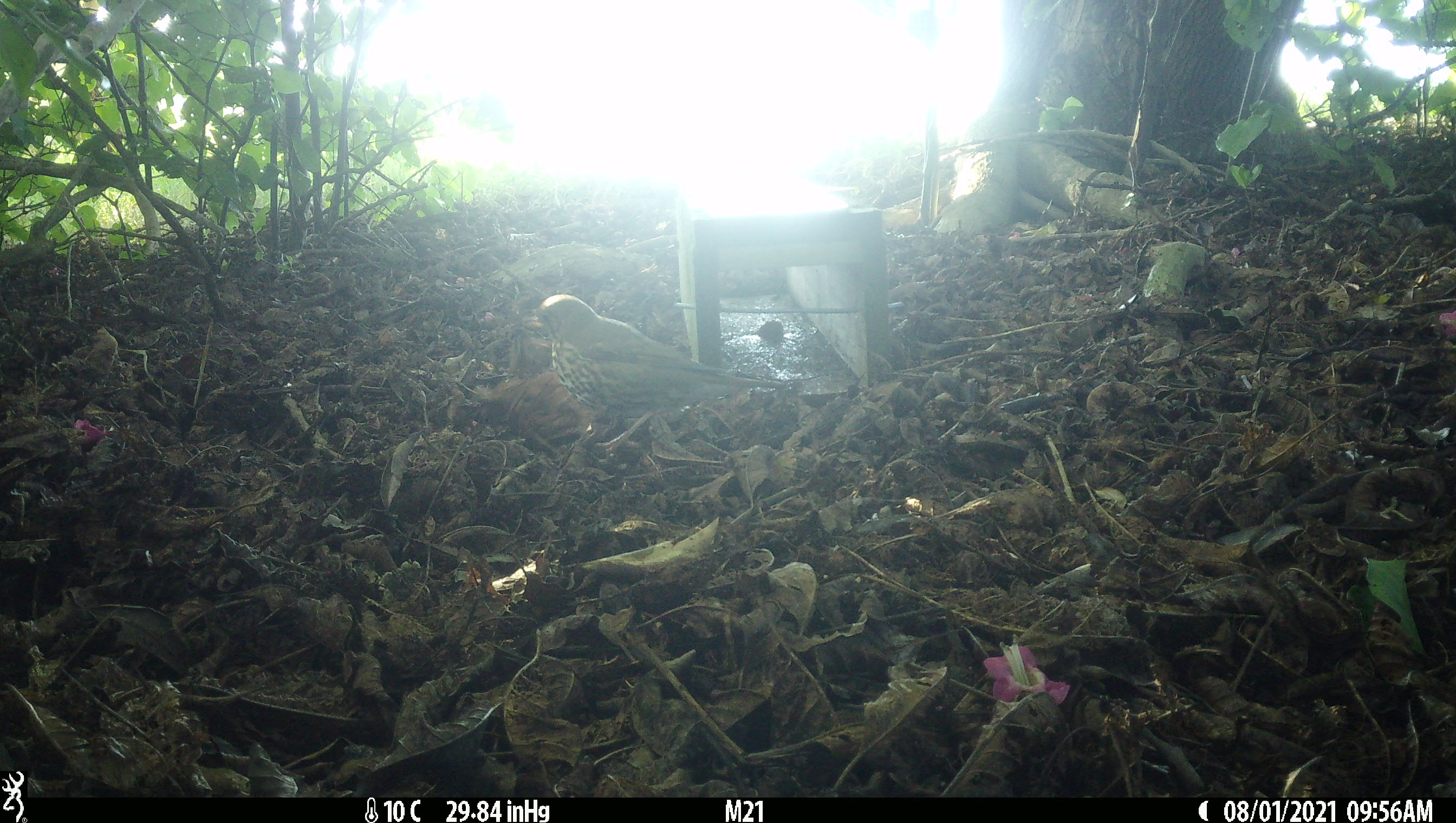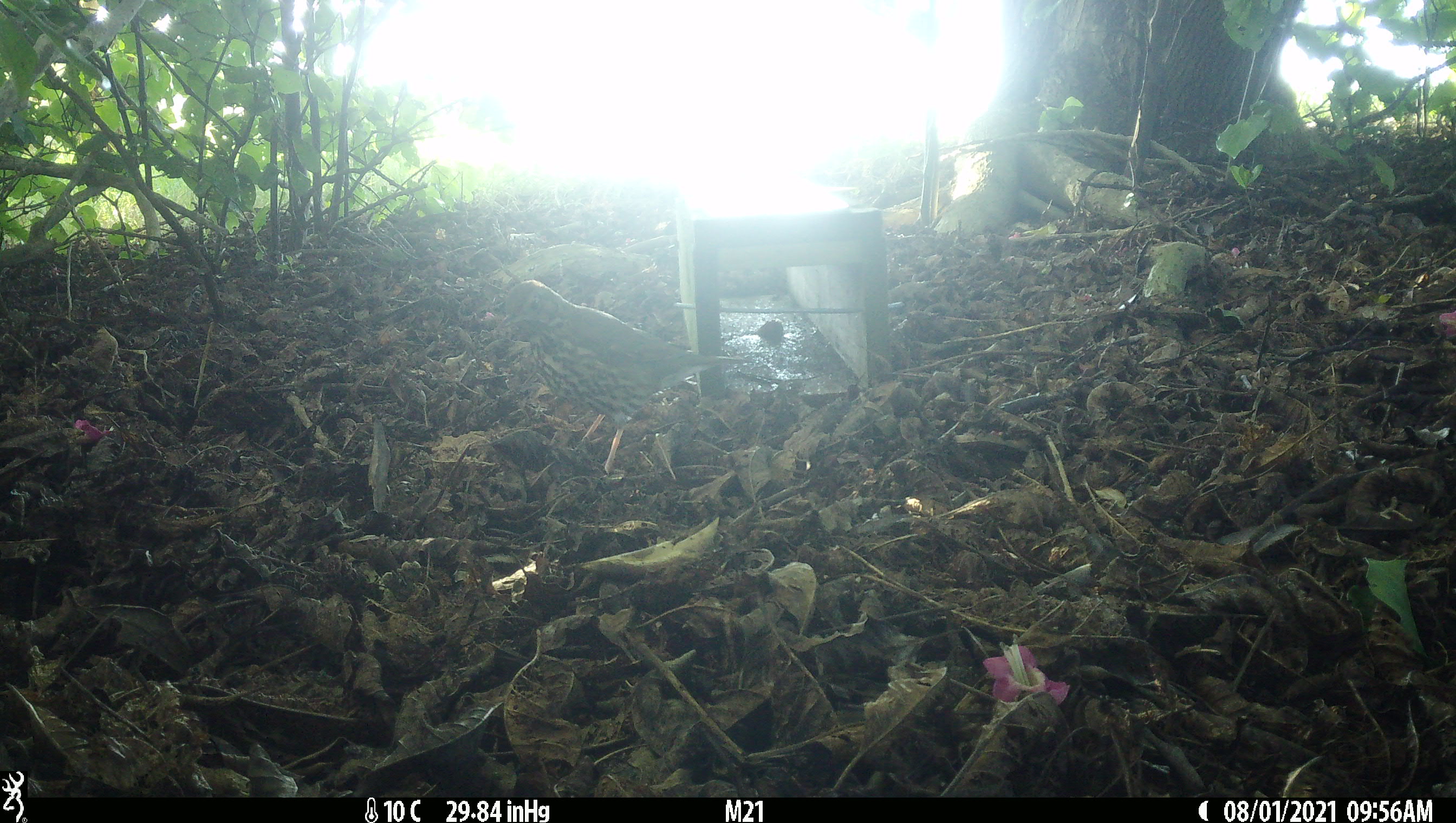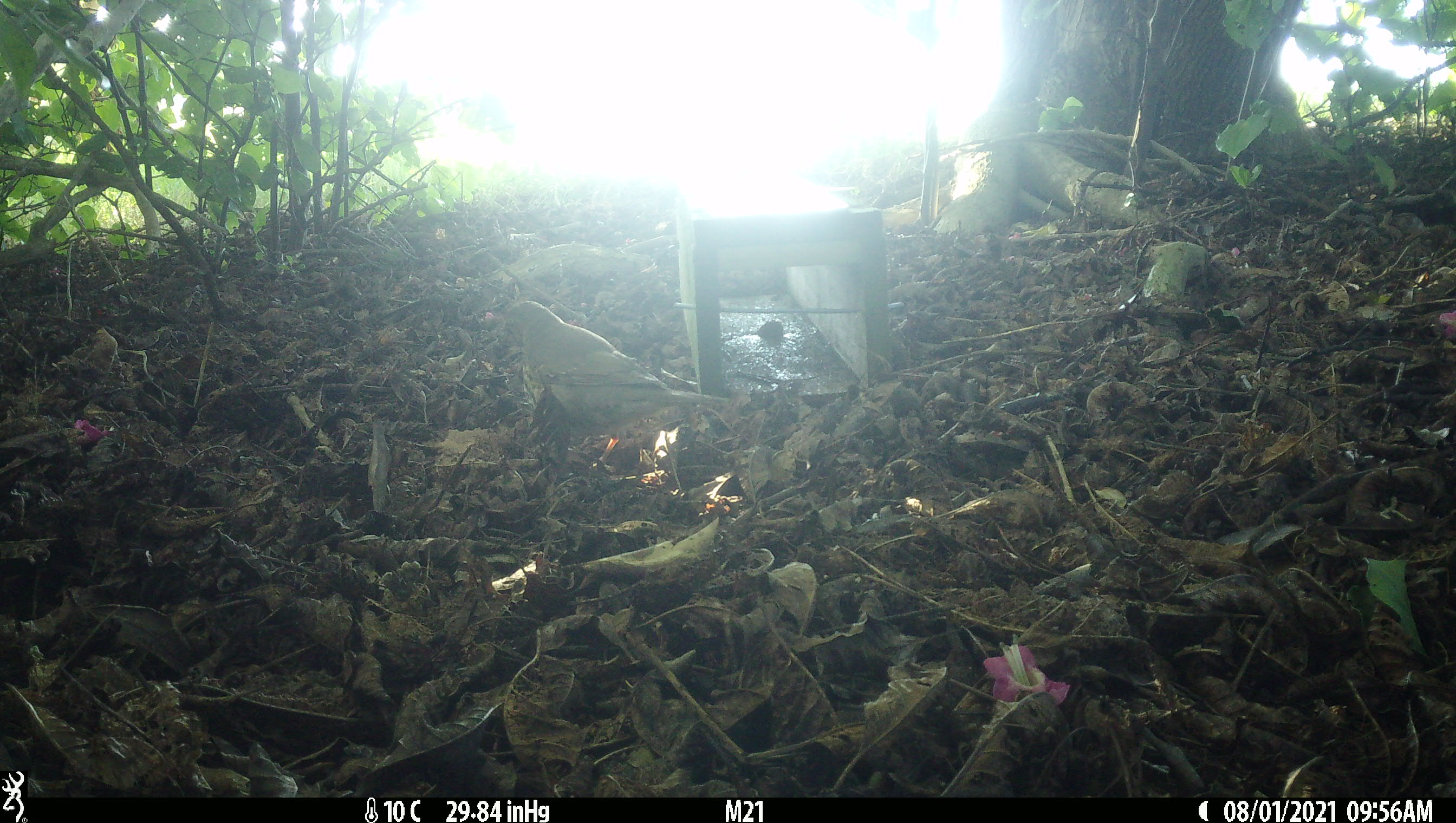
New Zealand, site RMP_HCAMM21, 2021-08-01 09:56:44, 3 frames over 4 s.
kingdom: Animalia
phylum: Chordata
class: Aves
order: Passeriformes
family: Turdidae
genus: Turdus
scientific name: Turdus philomelos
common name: song thrush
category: thrush